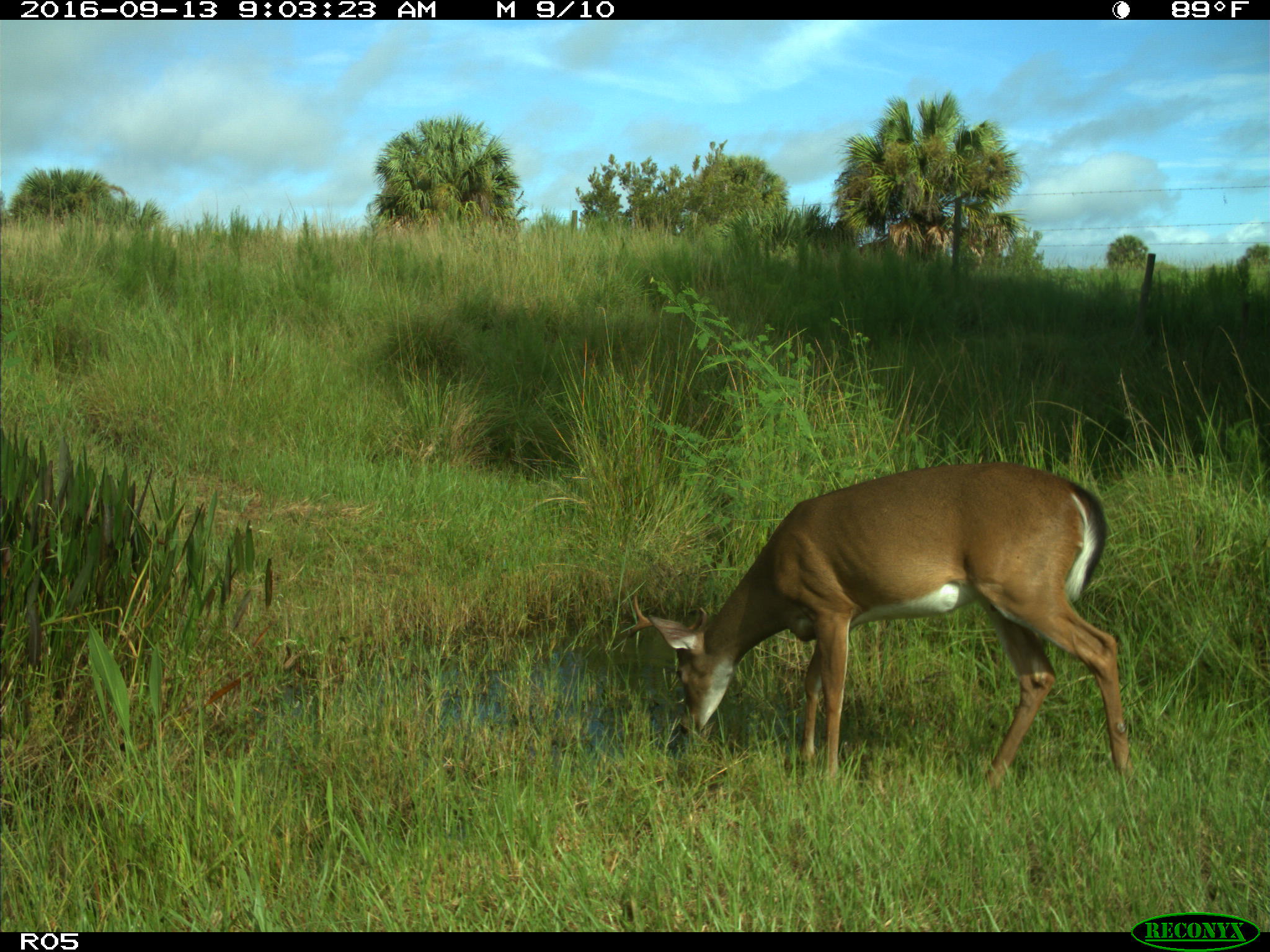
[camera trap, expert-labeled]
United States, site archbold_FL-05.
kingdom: Animalia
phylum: Chordata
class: Mammalia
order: Artiodactyla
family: Cervidae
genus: Odocoileus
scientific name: Odocoileus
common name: deer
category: unidentified deer